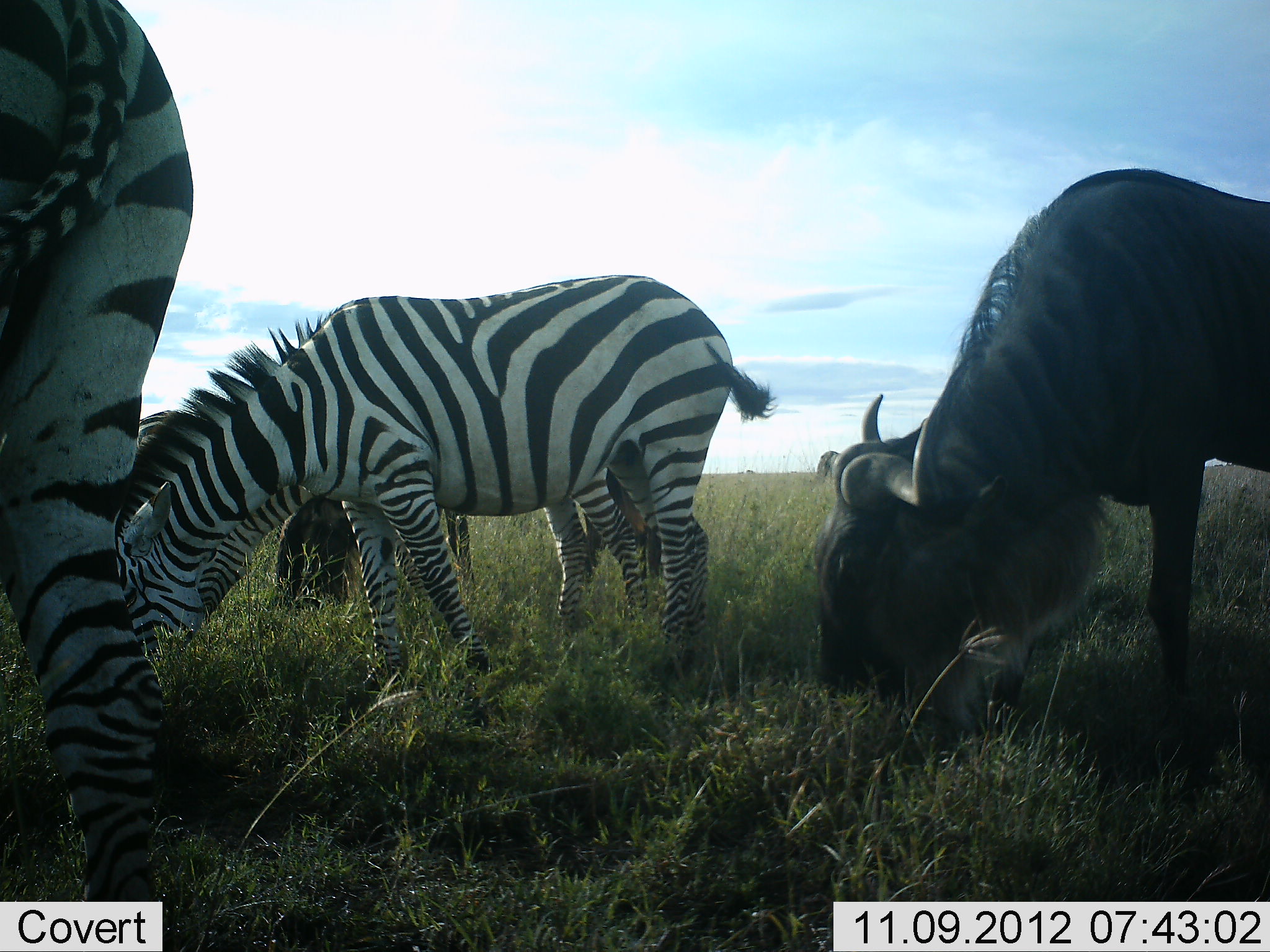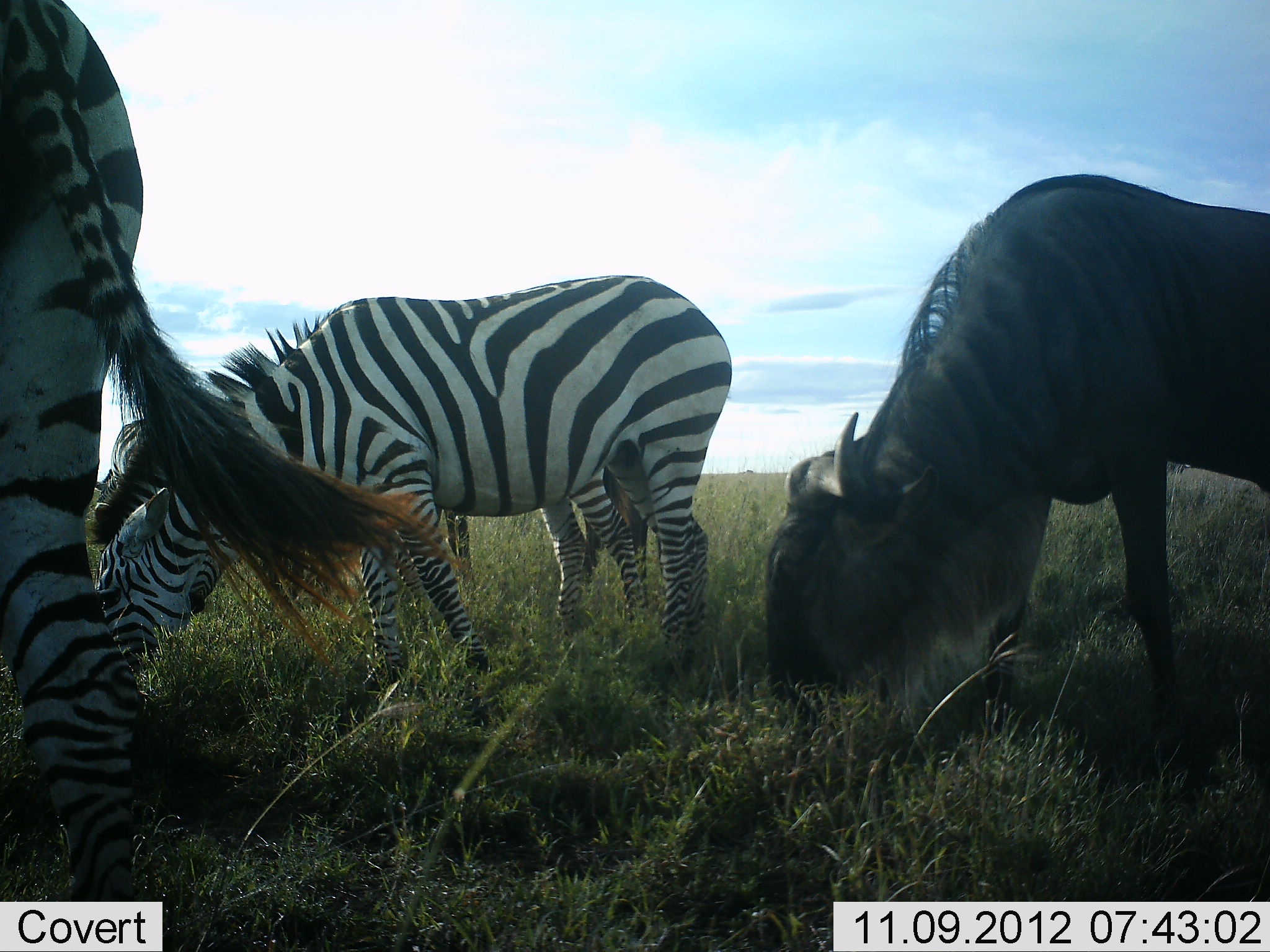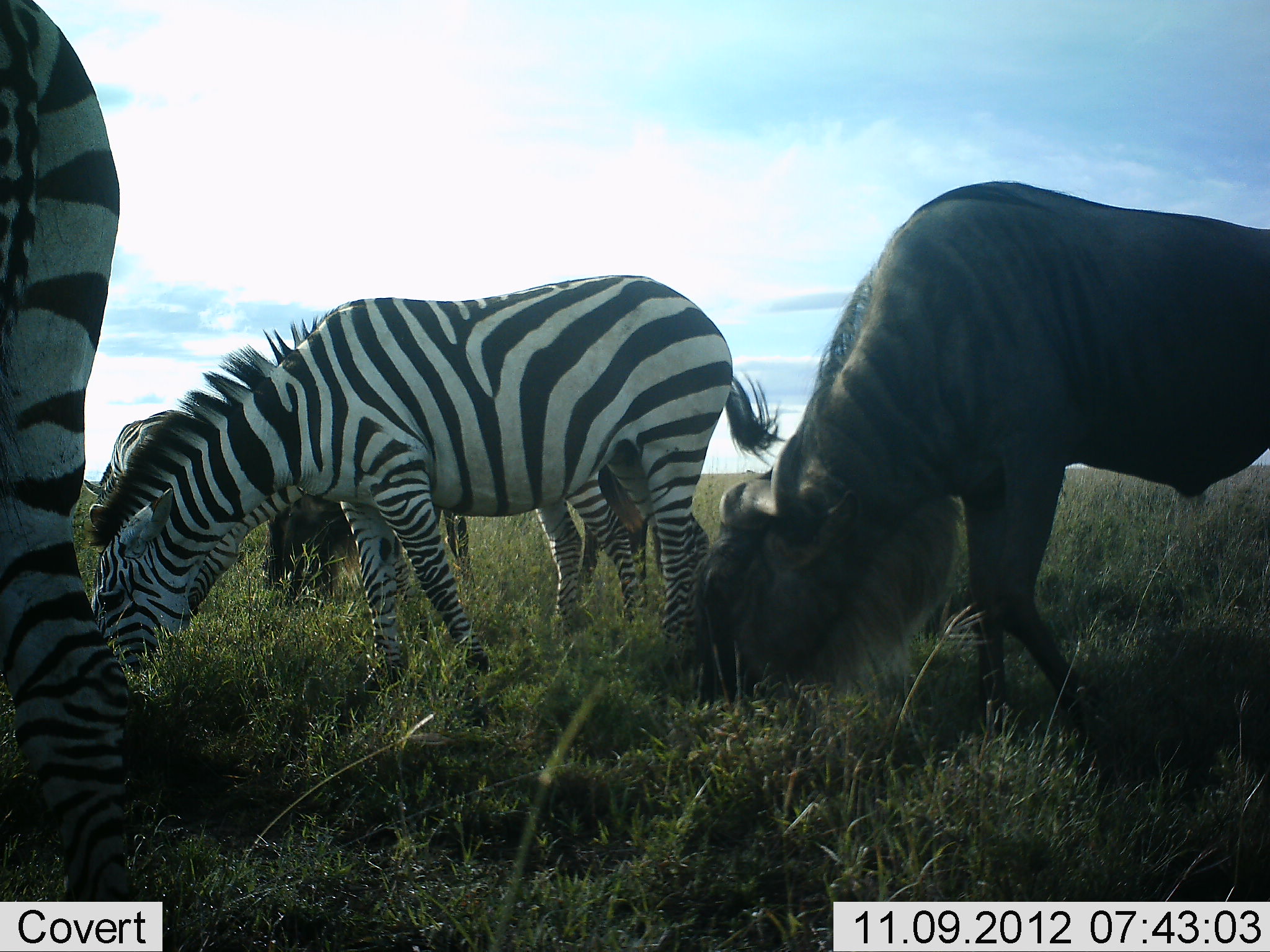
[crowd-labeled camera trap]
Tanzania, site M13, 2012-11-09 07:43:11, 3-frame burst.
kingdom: Animalia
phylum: Chordata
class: Mammalia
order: Artiodactyla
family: Bovidae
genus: Connochaetes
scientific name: Connochaetes taurinus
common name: blue wildebeest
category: wildebeest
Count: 2.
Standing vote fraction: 40%.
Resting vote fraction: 0%.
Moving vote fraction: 0%.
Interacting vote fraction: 0%.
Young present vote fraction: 0%.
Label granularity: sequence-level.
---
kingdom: Animalia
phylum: Chordata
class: Mammalia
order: Perissodactyla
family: Equidae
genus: Equus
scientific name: Equus quagga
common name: plains zebra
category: zebra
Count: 2.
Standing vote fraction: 40%.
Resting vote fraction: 0%.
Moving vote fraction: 0%.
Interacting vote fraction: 0%.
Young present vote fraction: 0%.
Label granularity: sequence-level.